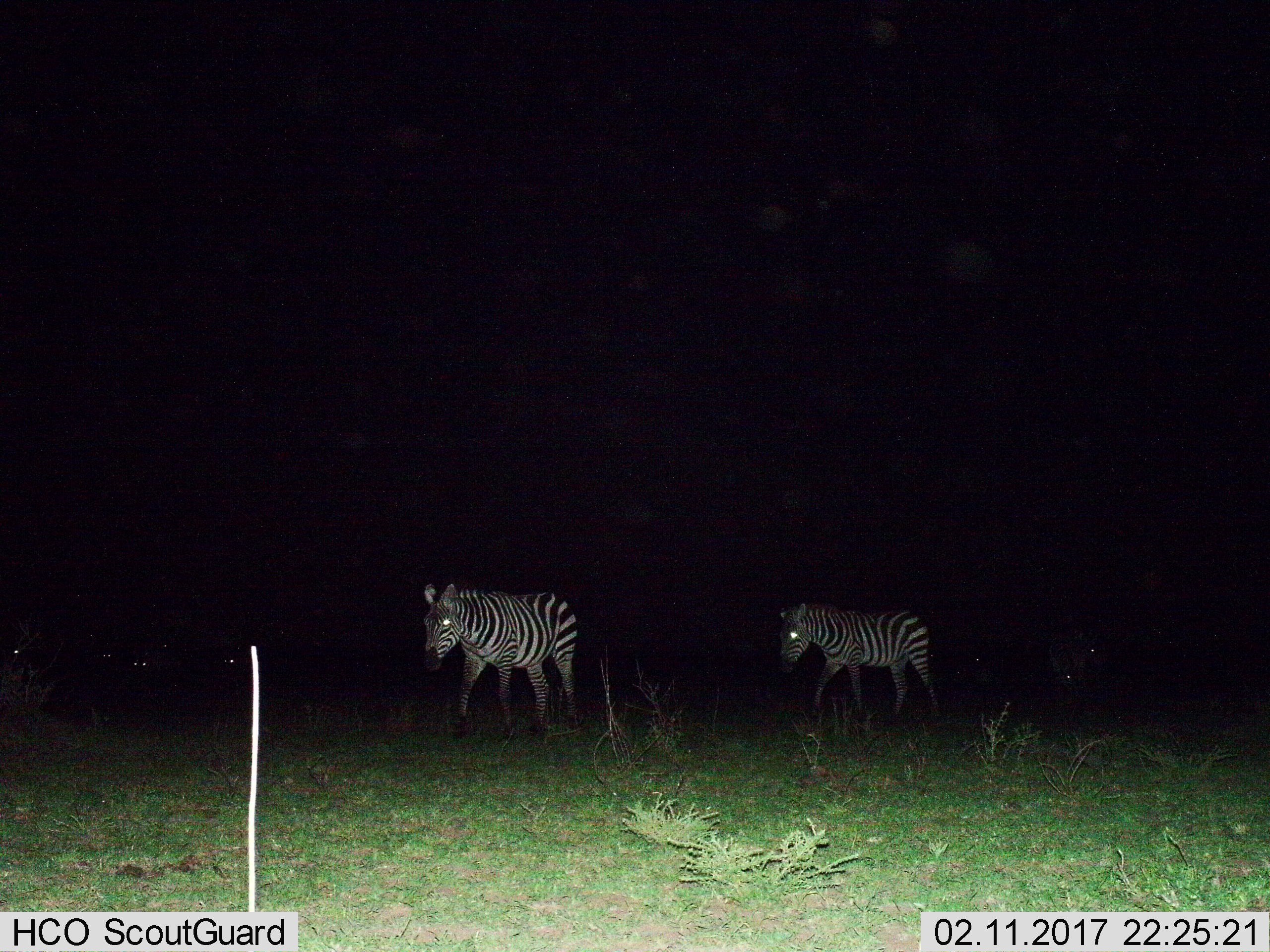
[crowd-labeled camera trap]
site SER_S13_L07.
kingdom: Animalia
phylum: Chordata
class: Mammalia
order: Perissodactyla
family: Equidae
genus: Equus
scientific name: Equus quagga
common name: plains zebra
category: zebraplains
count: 9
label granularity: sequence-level